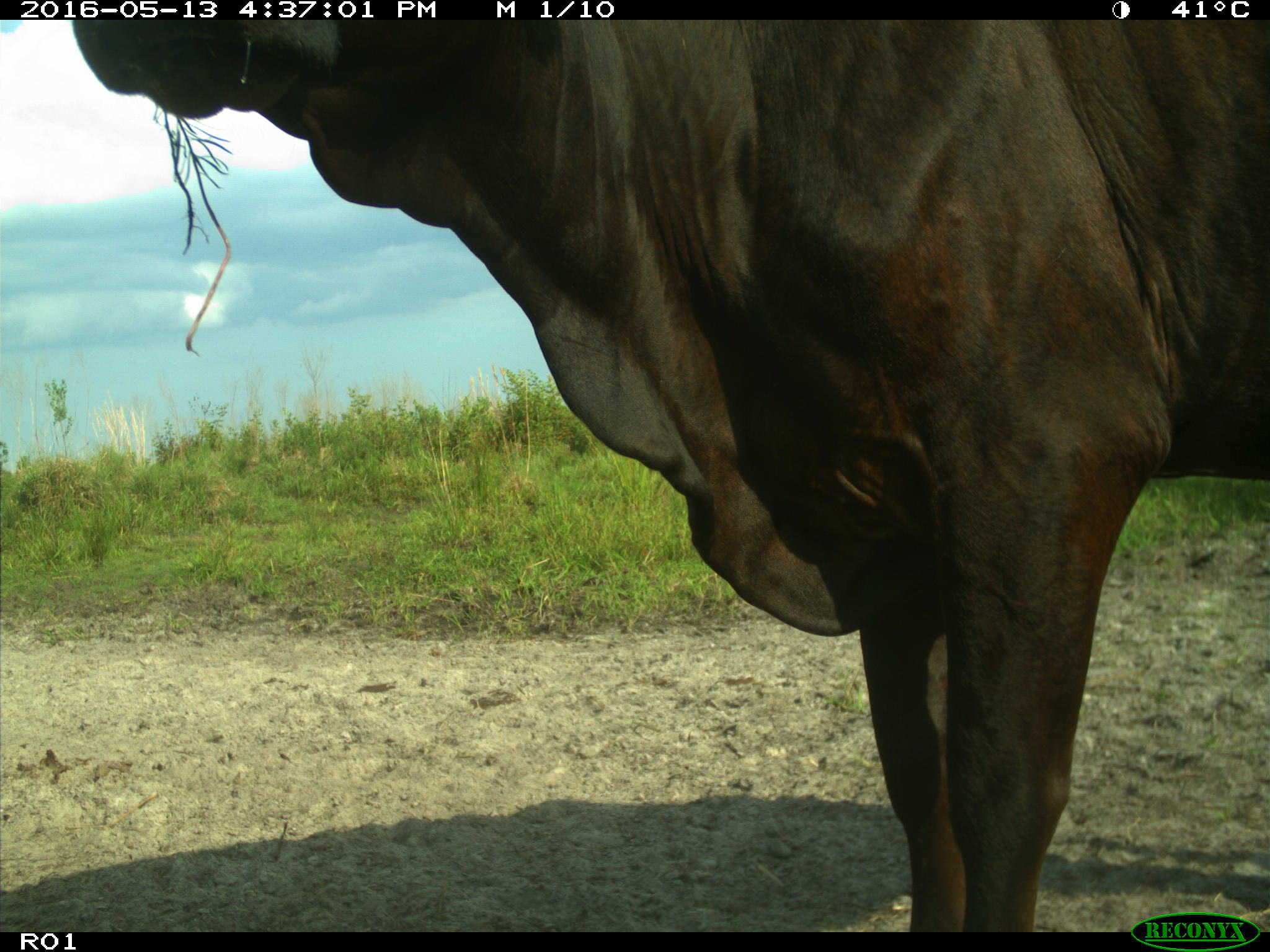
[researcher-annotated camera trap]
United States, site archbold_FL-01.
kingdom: Animalia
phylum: Chordata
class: Mammalia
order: Artiodactyla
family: Bovidae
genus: Bos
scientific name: Bos taurus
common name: domestic cow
Bos taurus (domestic cow).